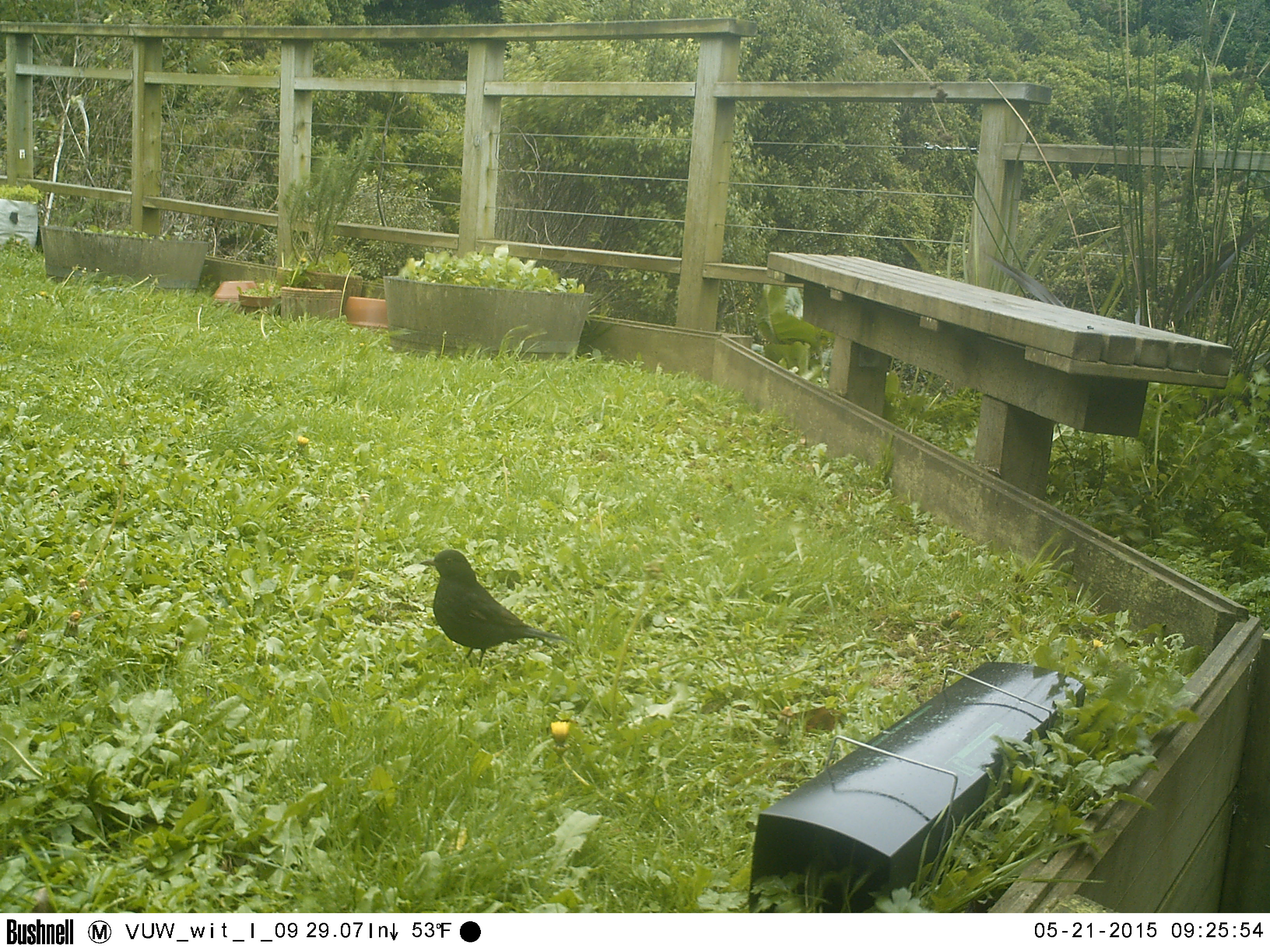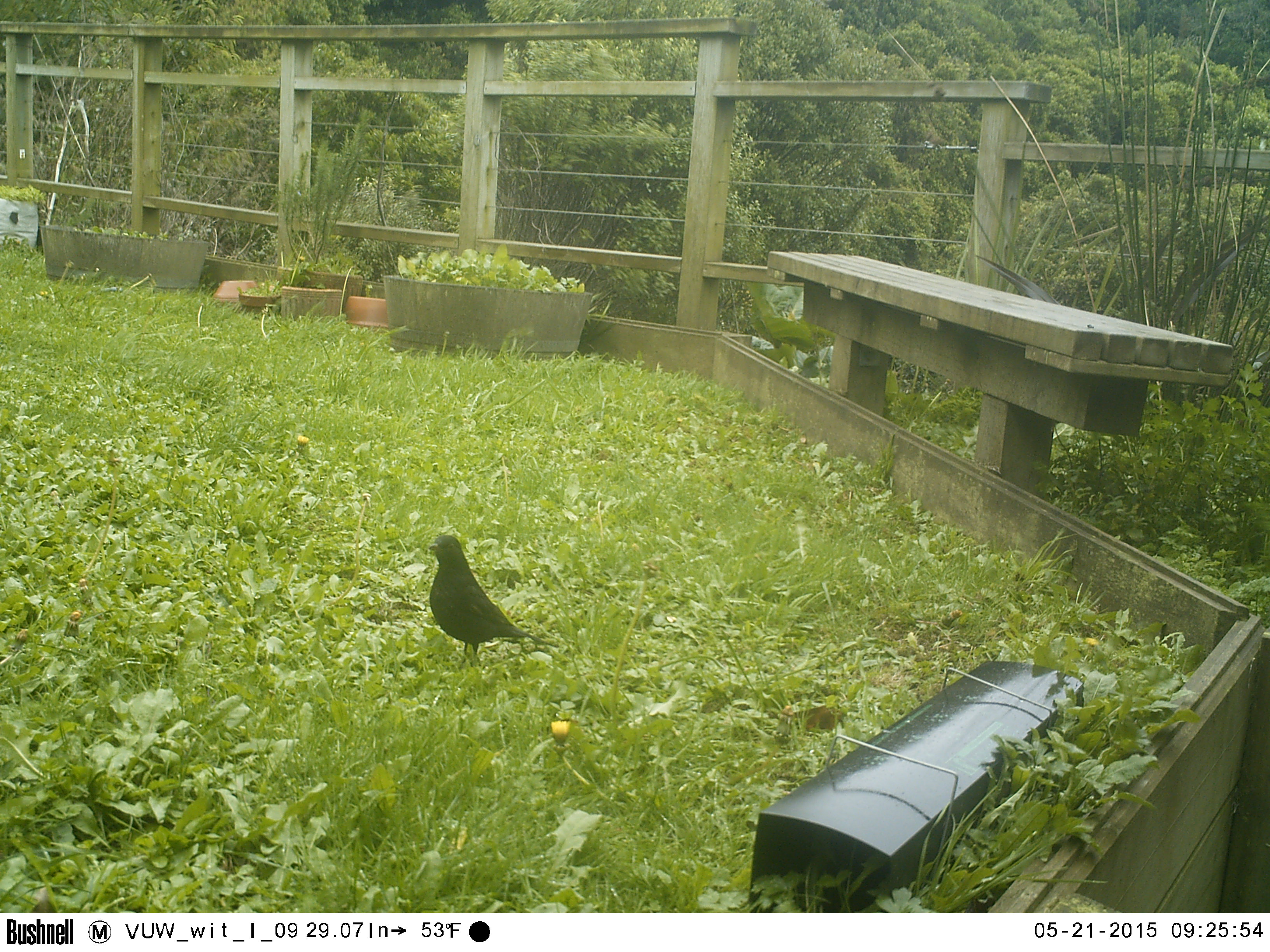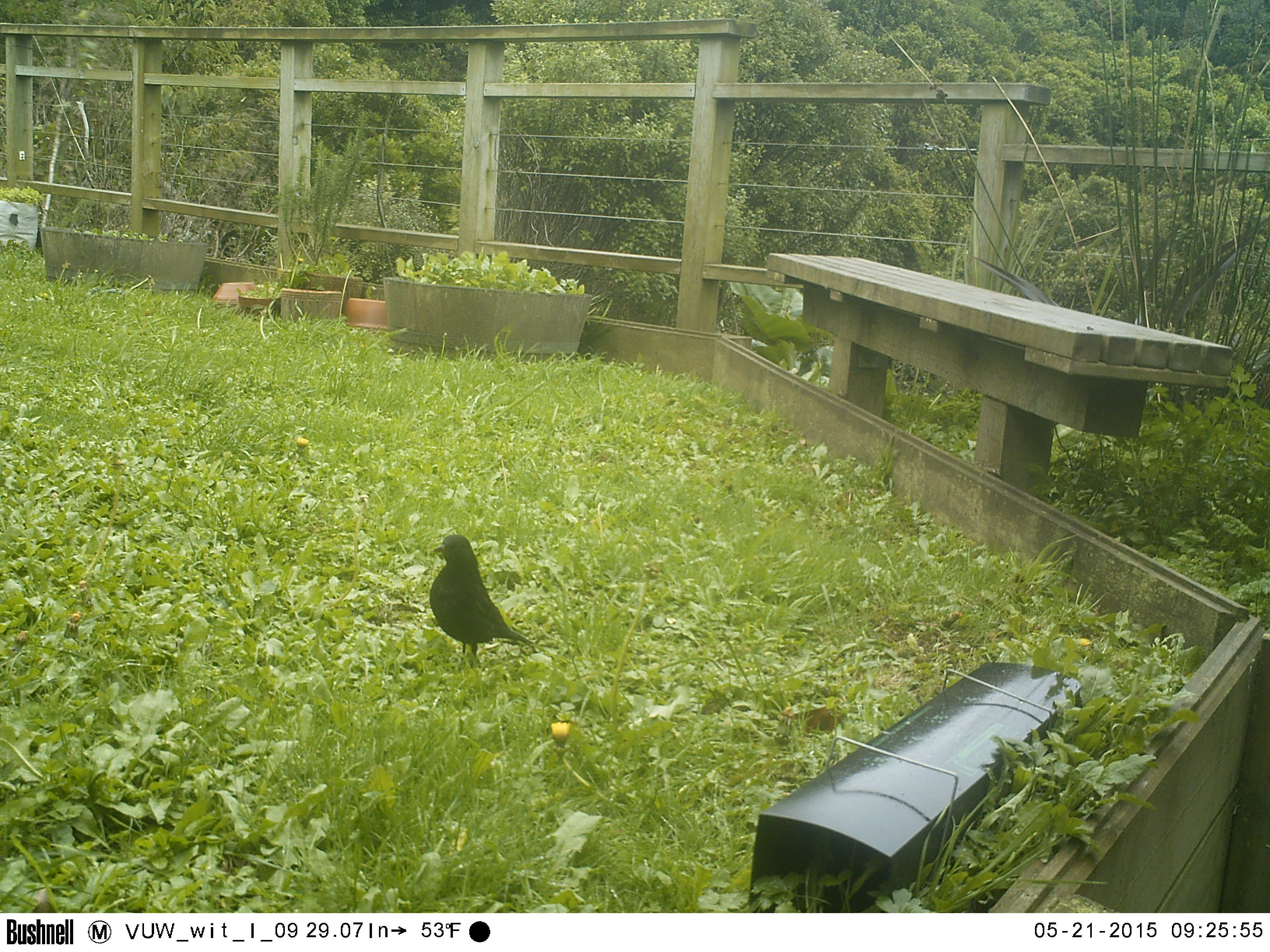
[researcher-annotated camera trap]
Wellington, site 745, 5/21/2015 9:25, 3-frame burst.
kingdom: Animalia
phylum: Chordata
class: Aves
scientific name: Aves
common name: bird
Bird (Aves).